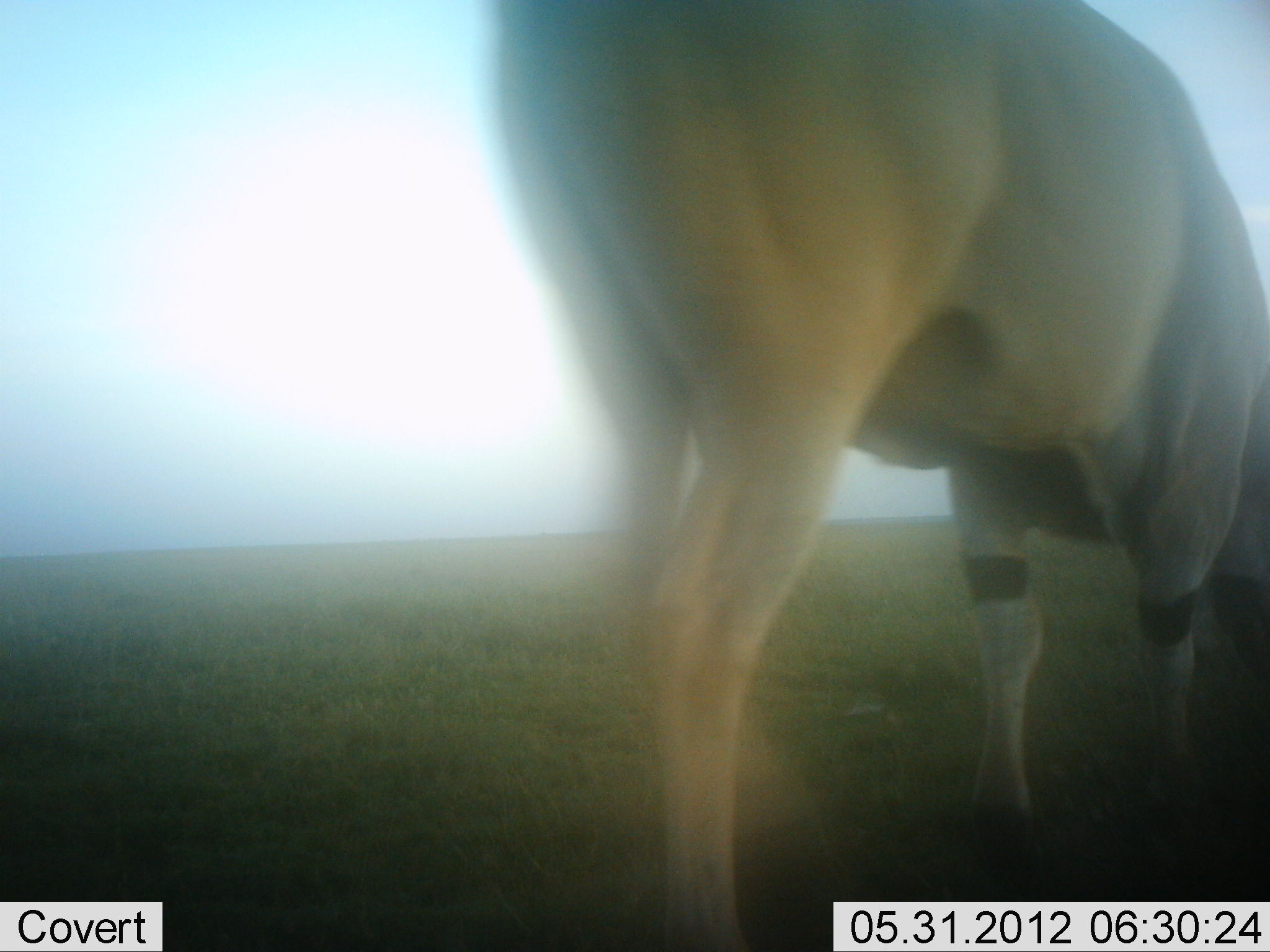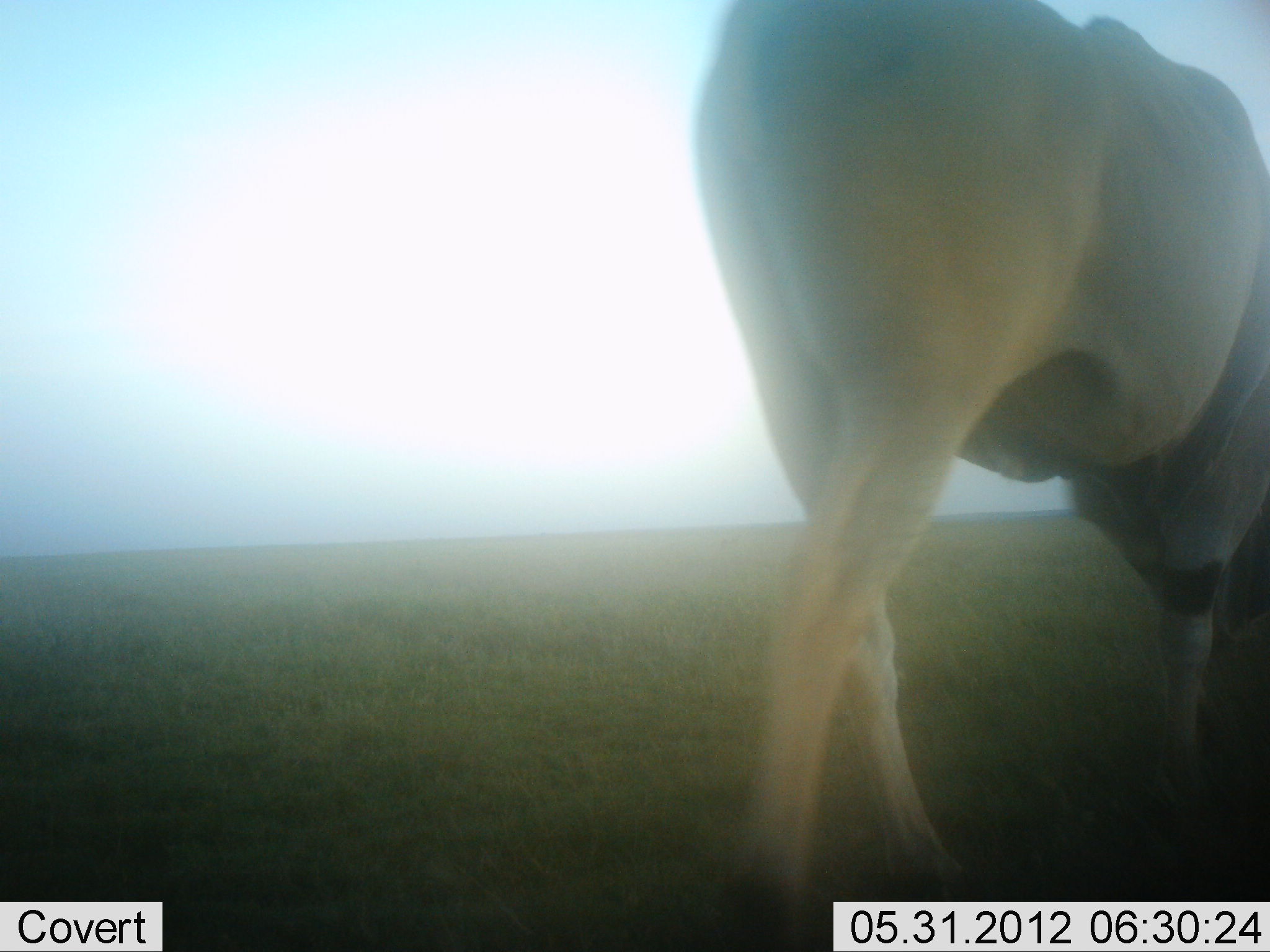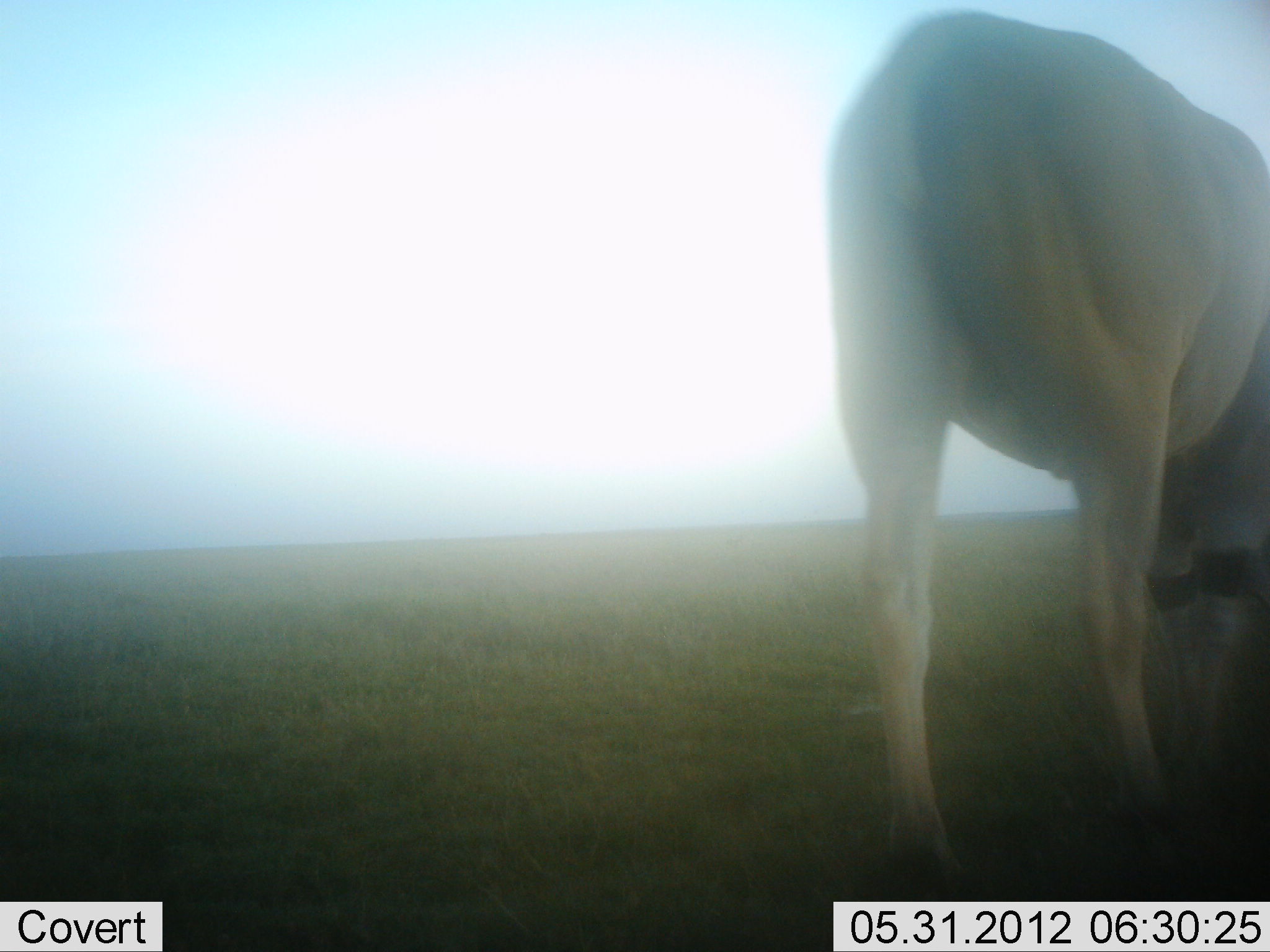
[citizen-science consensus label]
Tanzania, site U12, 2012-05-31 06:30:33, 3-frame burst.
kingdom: Animalia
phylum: Chordata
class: Mammalia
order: Artiodactyla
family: Bovidae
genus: Tragelaphus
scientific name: Tragelaphus oryx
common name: eland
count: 1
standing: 30%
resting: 0%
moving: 70%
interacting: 0%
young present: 0%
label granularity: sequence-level